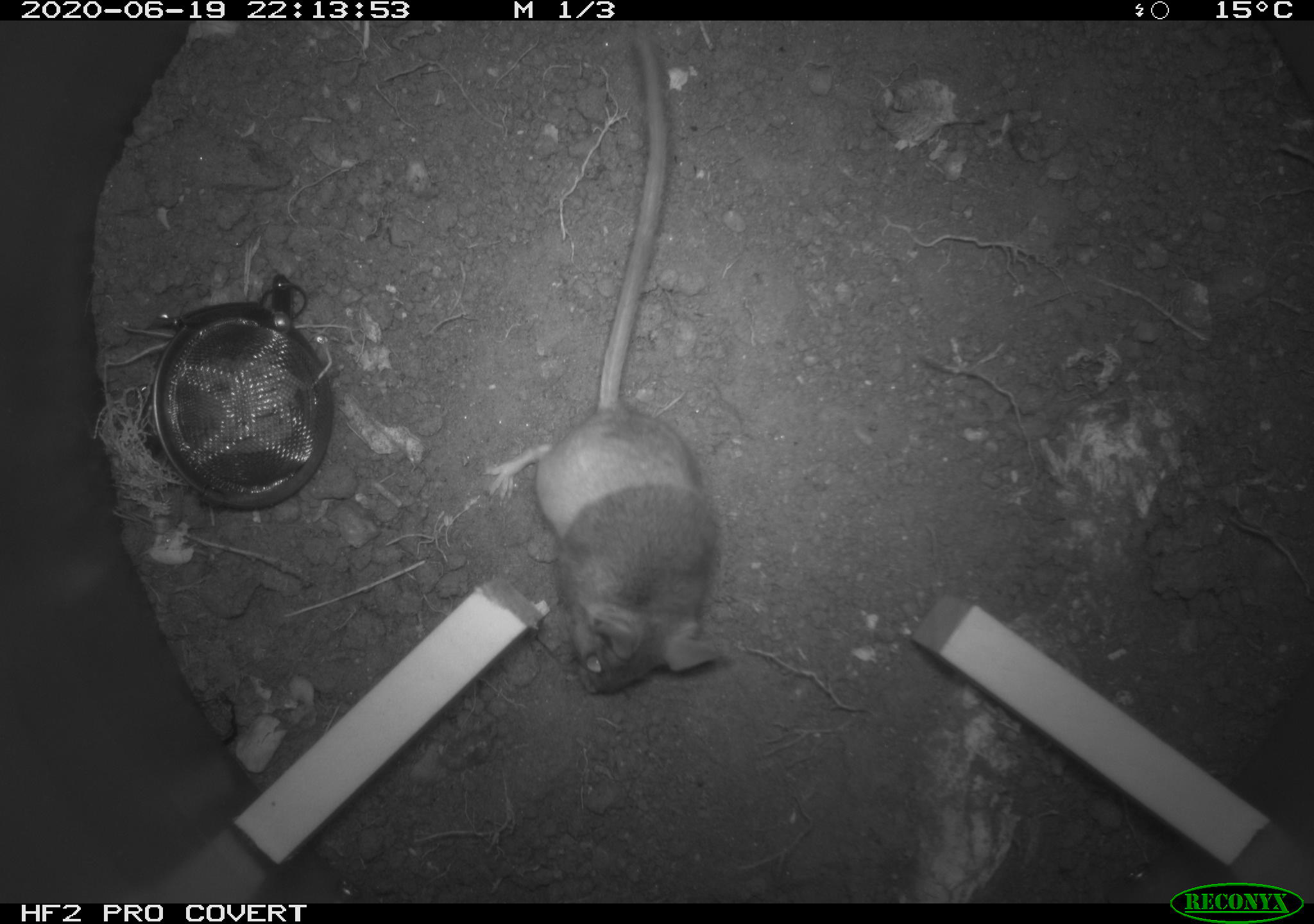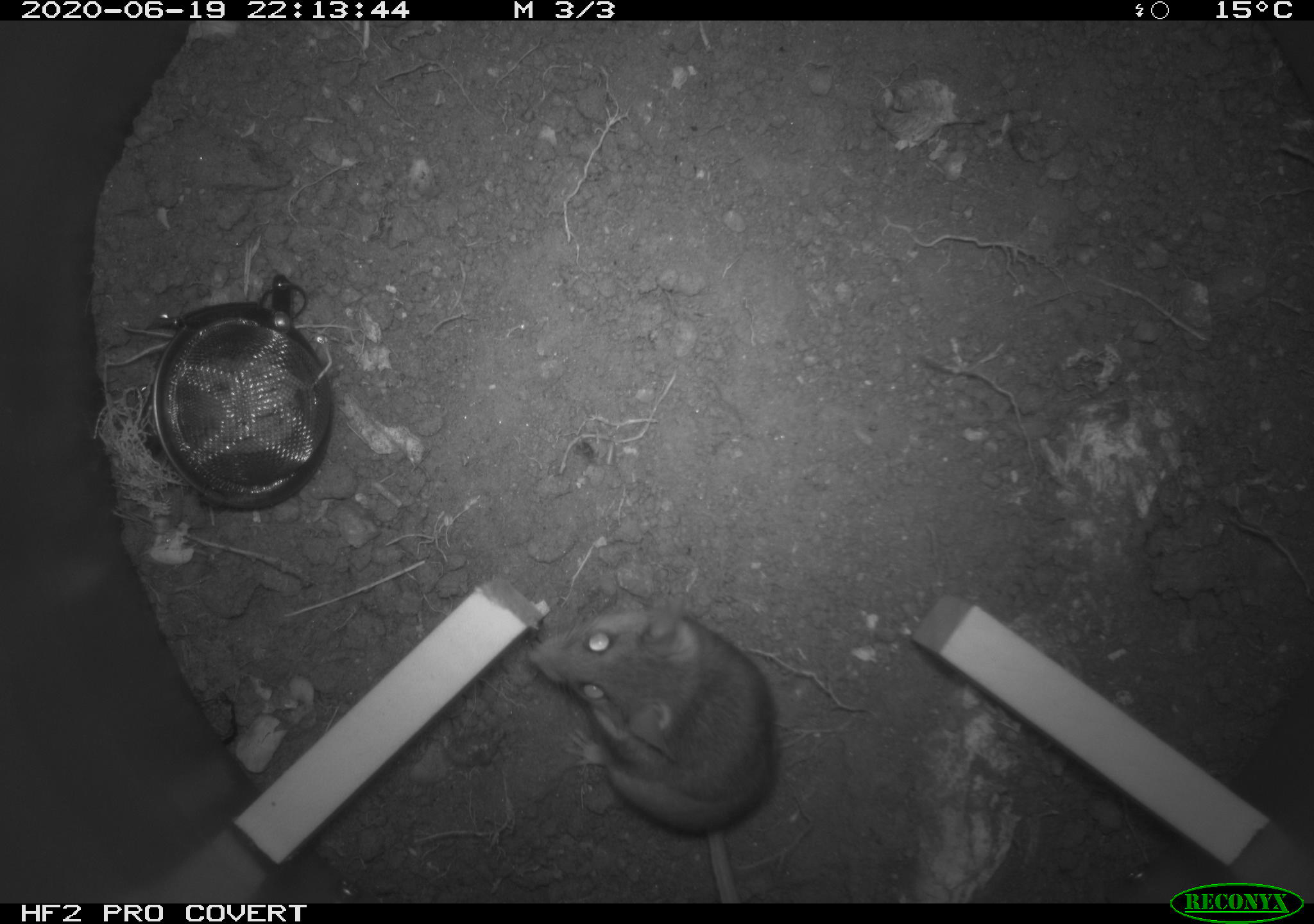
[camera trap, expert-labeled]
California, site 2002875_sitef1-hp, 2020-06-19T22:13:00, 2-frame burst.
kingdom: Animalia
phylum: Chordata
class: Mammalia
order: Rodentia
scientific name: Rodentia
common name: mouse species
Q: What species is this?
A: Mouse species (Rodentia).